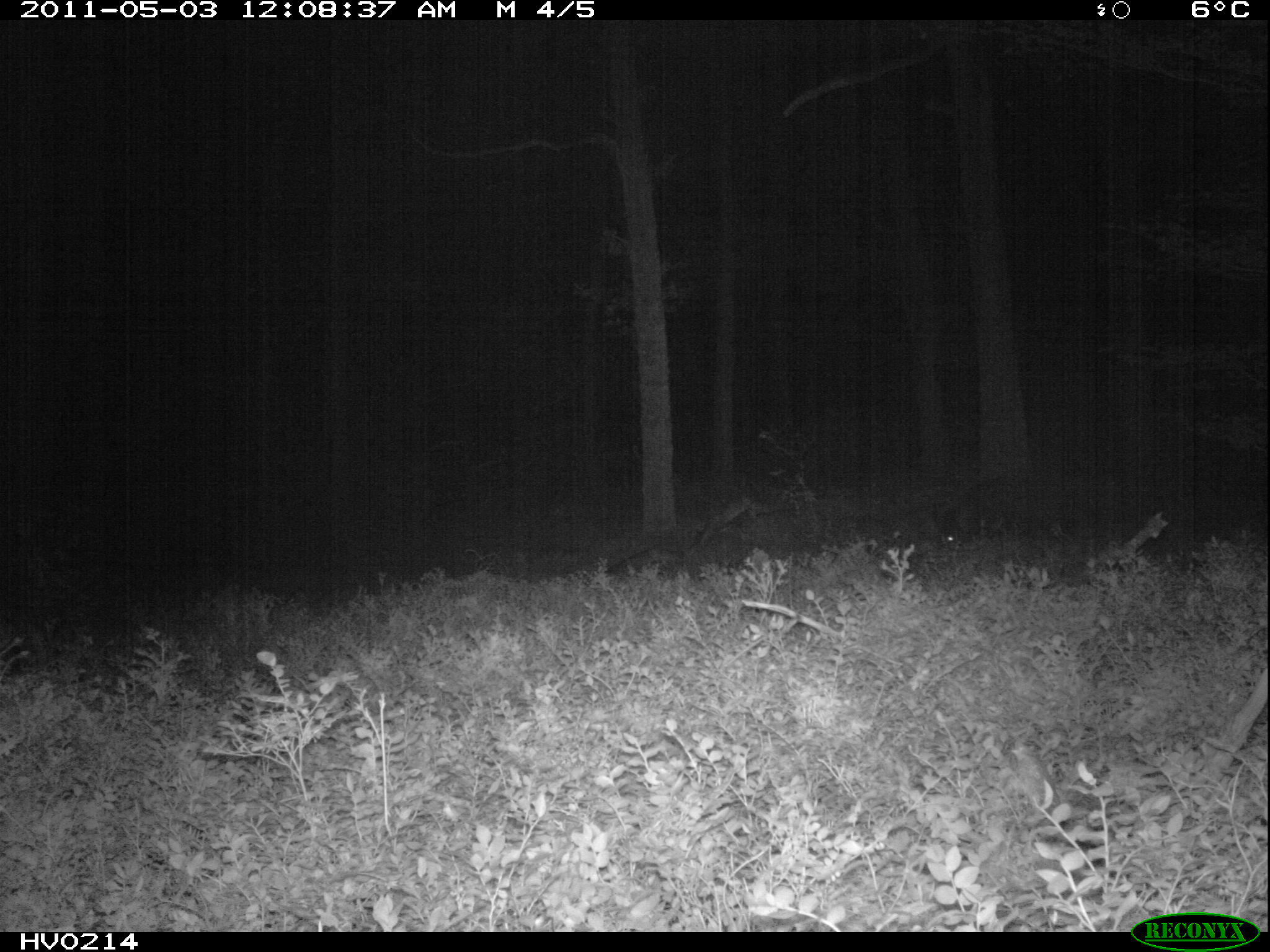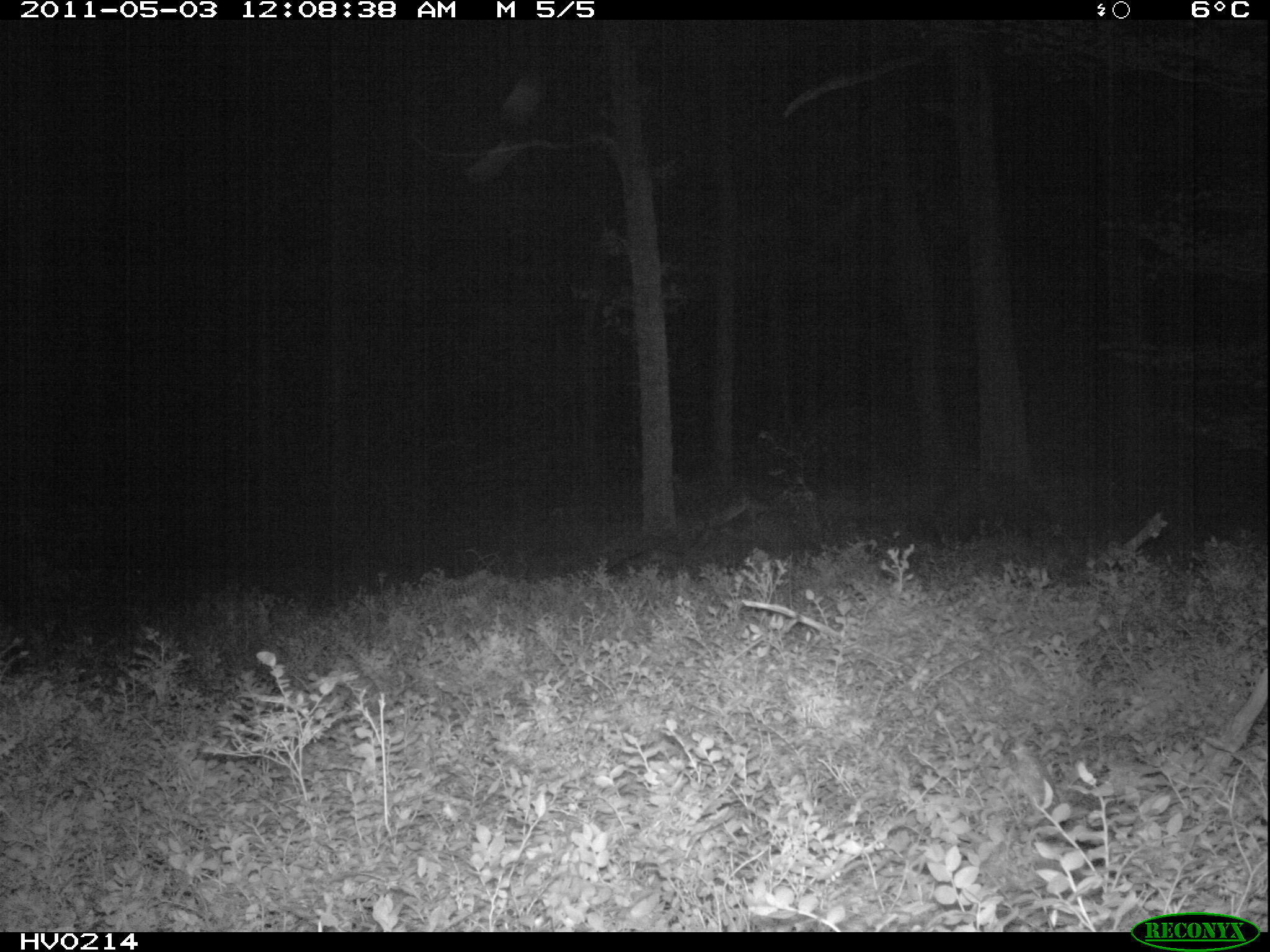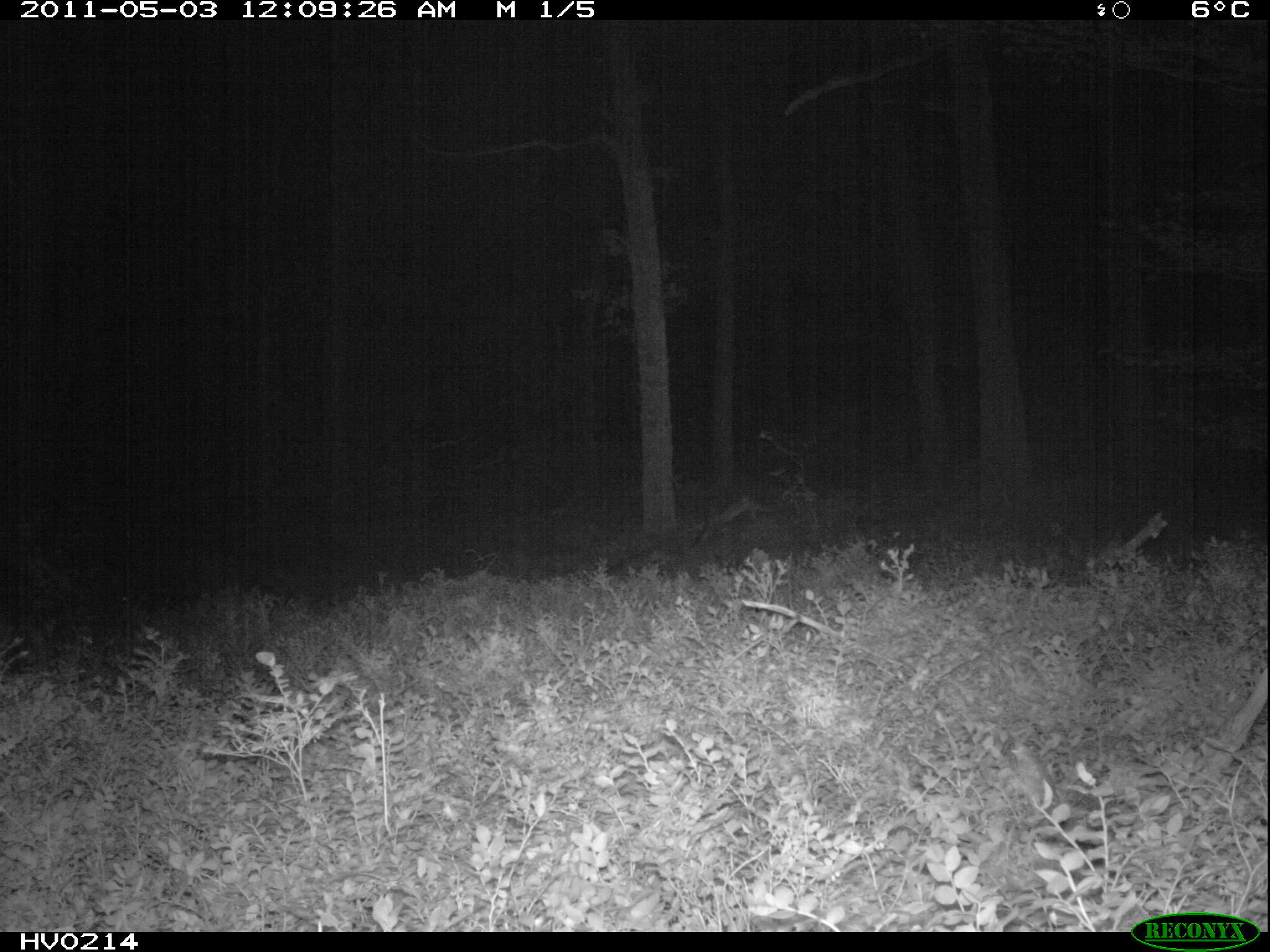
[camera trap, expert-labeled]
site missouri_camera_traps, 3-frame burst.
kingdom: Animalia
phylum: Chordata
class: Mammalia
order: Artiodactyla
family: Suidae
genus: Sus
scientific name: Sus scrofa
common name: wild boar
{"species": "wild boar (Sus scrofa)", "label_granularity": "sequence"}